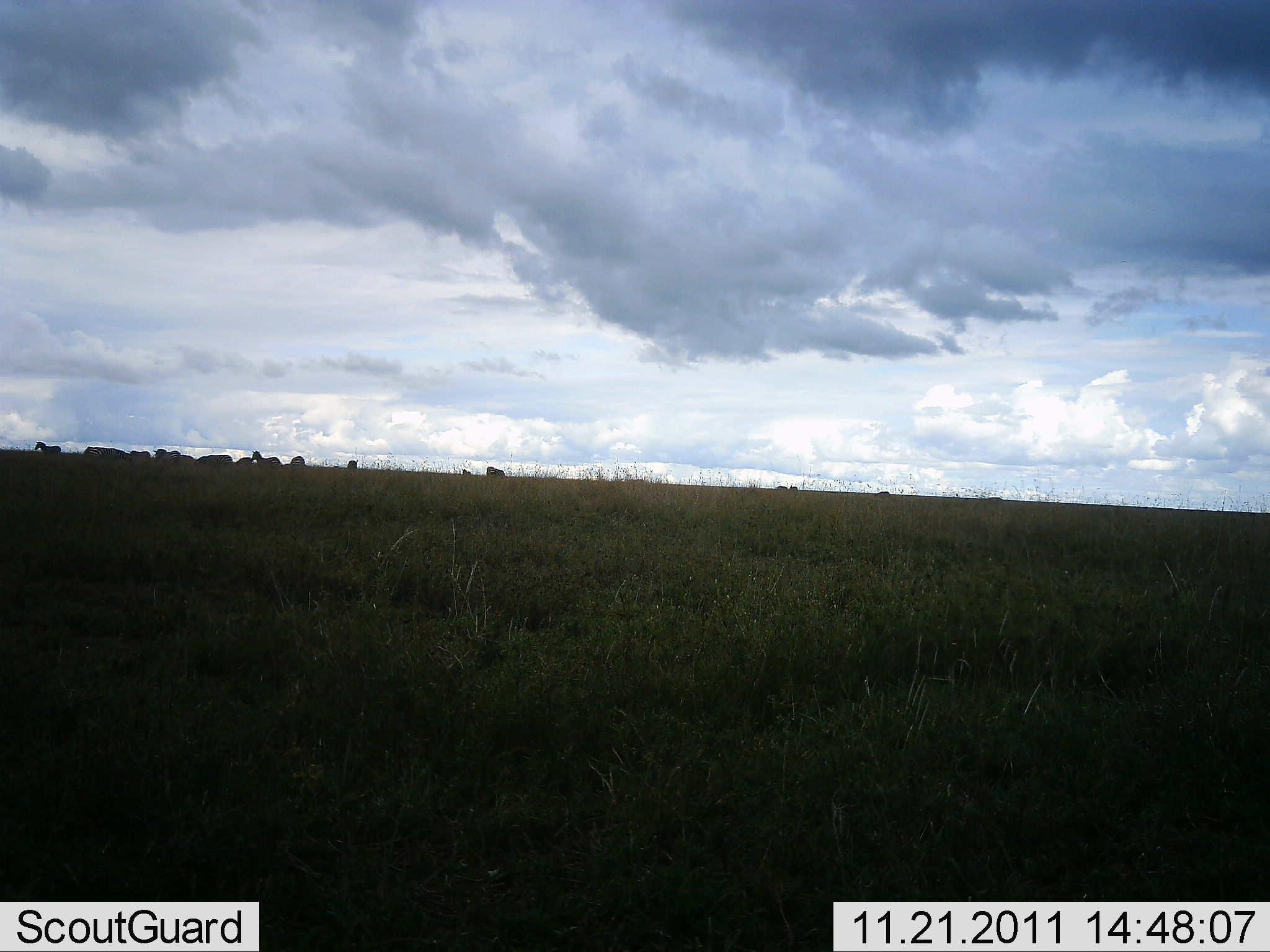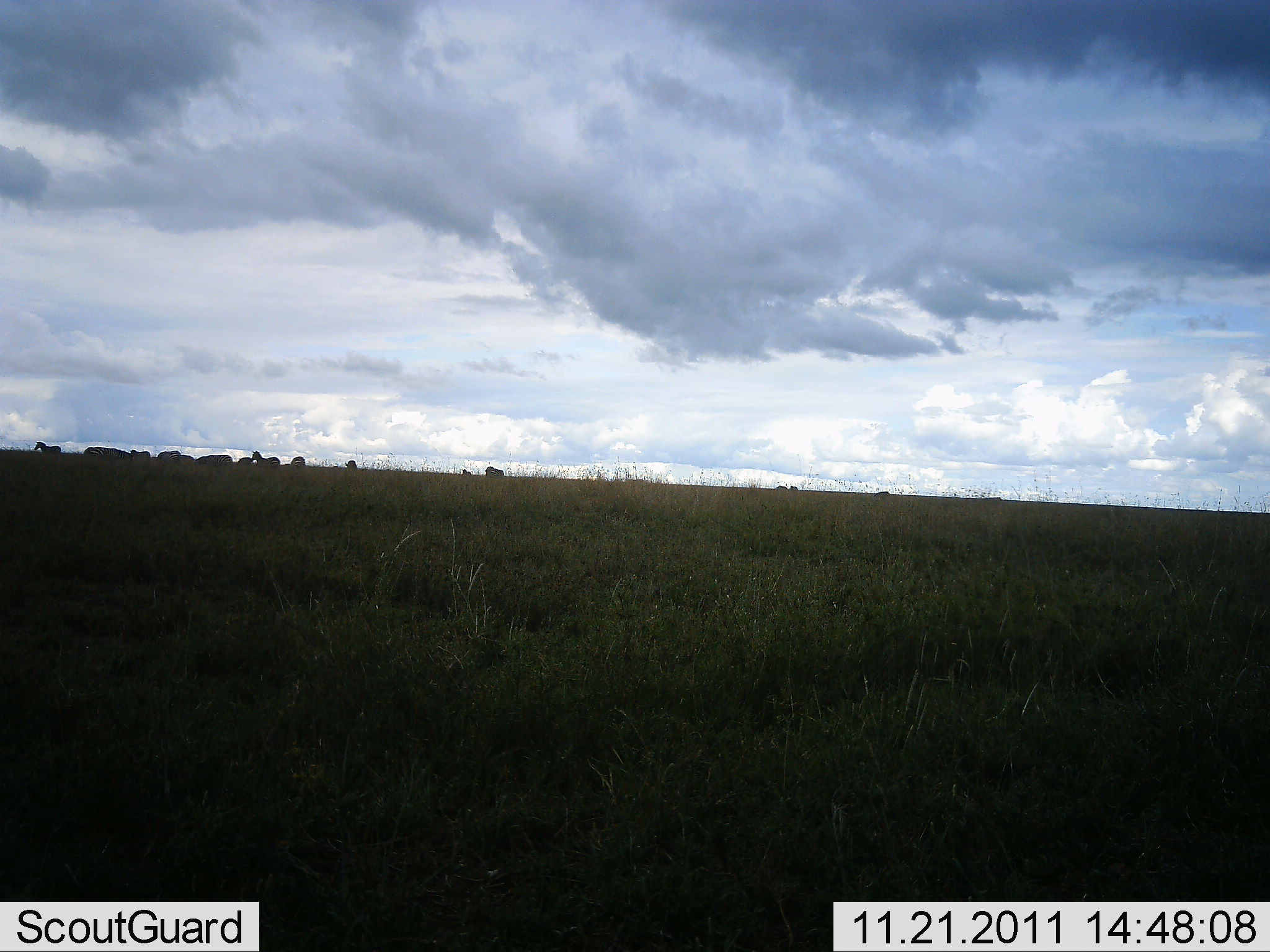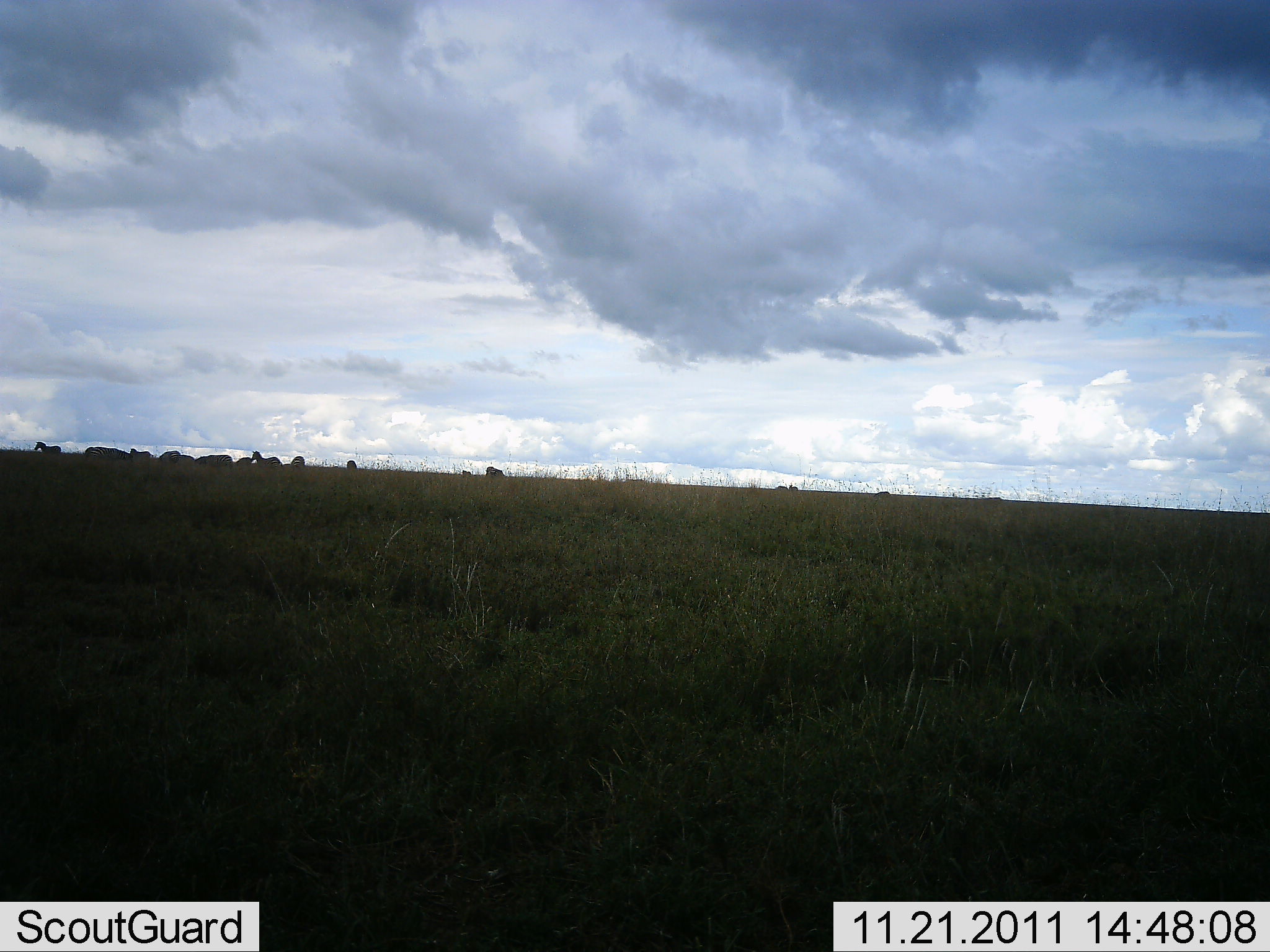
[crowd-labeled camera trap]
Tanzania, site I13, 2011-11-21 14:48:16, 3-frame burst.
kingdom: Animalia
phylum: Chordata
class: Mammalia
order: Perissodactyla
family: Equidae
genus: Equus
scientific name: Equus quagga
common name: plains zebra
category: zebra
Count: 10.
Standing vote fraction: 75%.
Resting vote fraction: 8%.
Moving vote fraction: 17%.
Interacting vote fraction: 0%.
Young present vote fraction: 8%.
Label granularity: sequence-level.